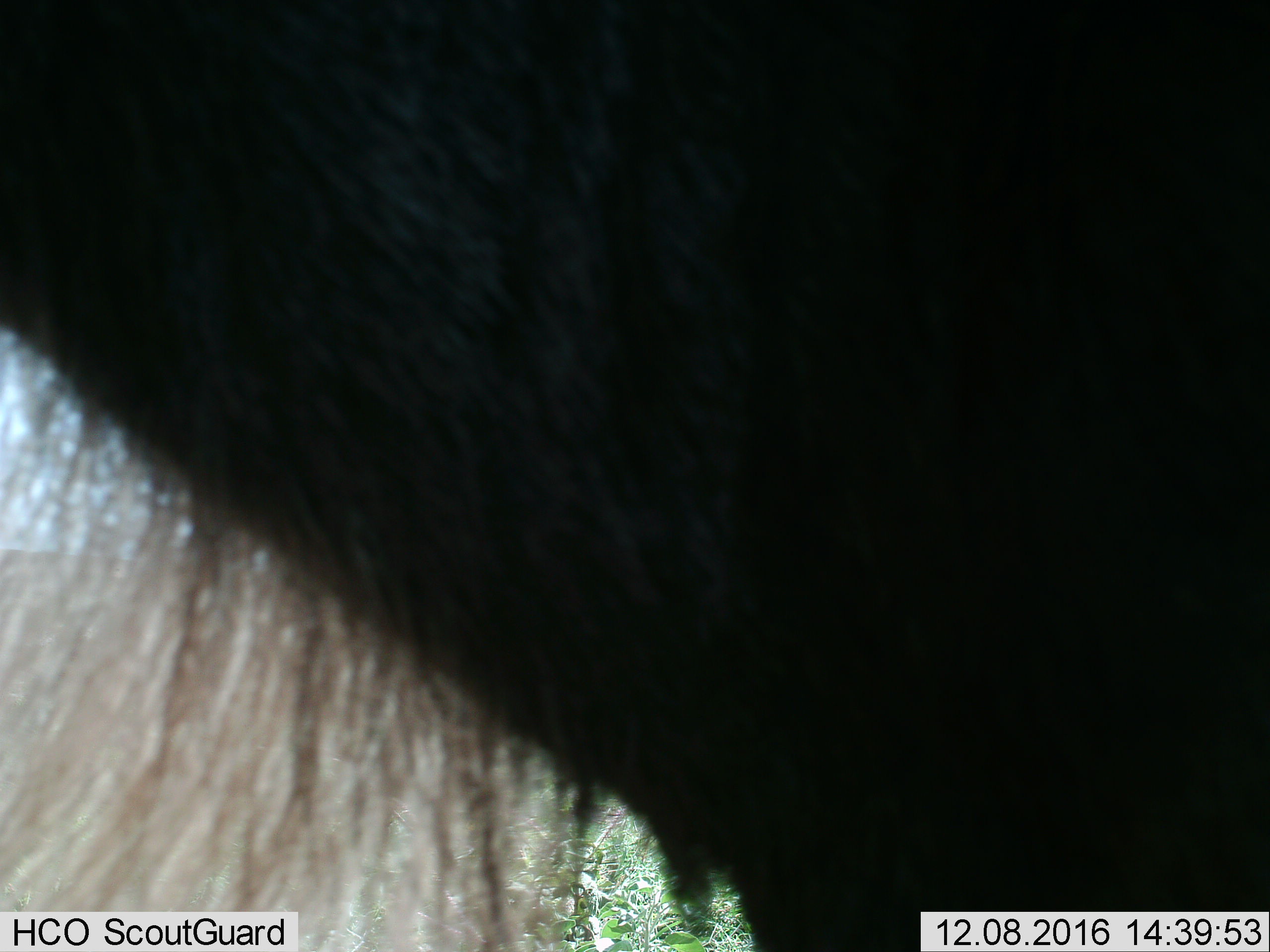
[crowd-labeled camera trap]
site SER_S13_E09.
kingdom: Animalia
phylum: Chordata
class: Mammalia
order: Artiodactyla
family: Bovidae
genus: Connochaetes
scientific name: Connochaetes taurinus taurinus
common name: blue wildebeest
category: wildebeestblue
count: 1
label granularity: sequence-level